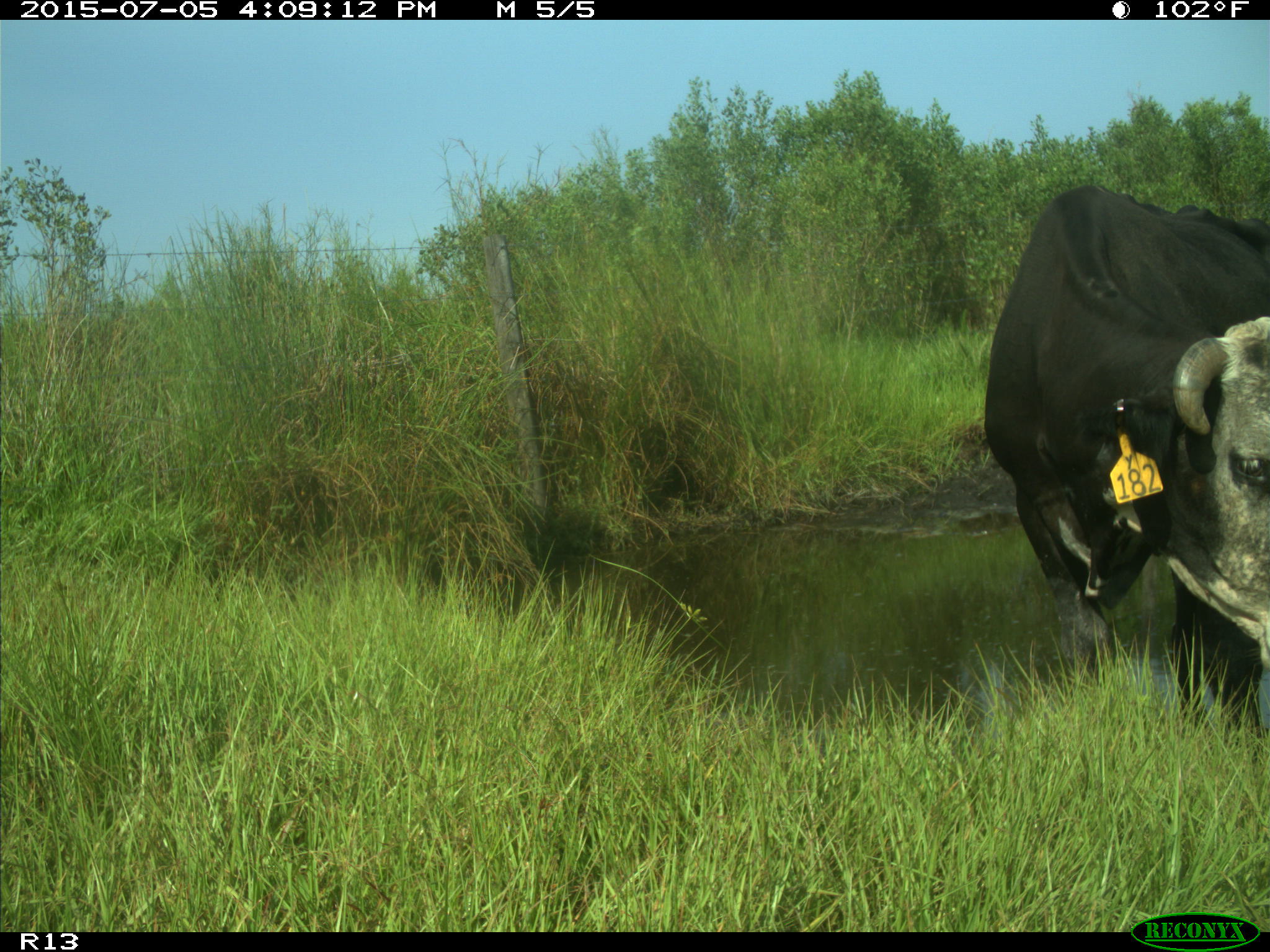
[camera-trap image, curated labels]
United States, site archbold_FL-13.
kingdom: Animalia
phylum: Chordata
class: Mammalia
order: Artiodactyla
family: Bovidae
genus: Bos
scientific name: Bos taurus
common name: domestic cow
Bos taurus (domestic cow).